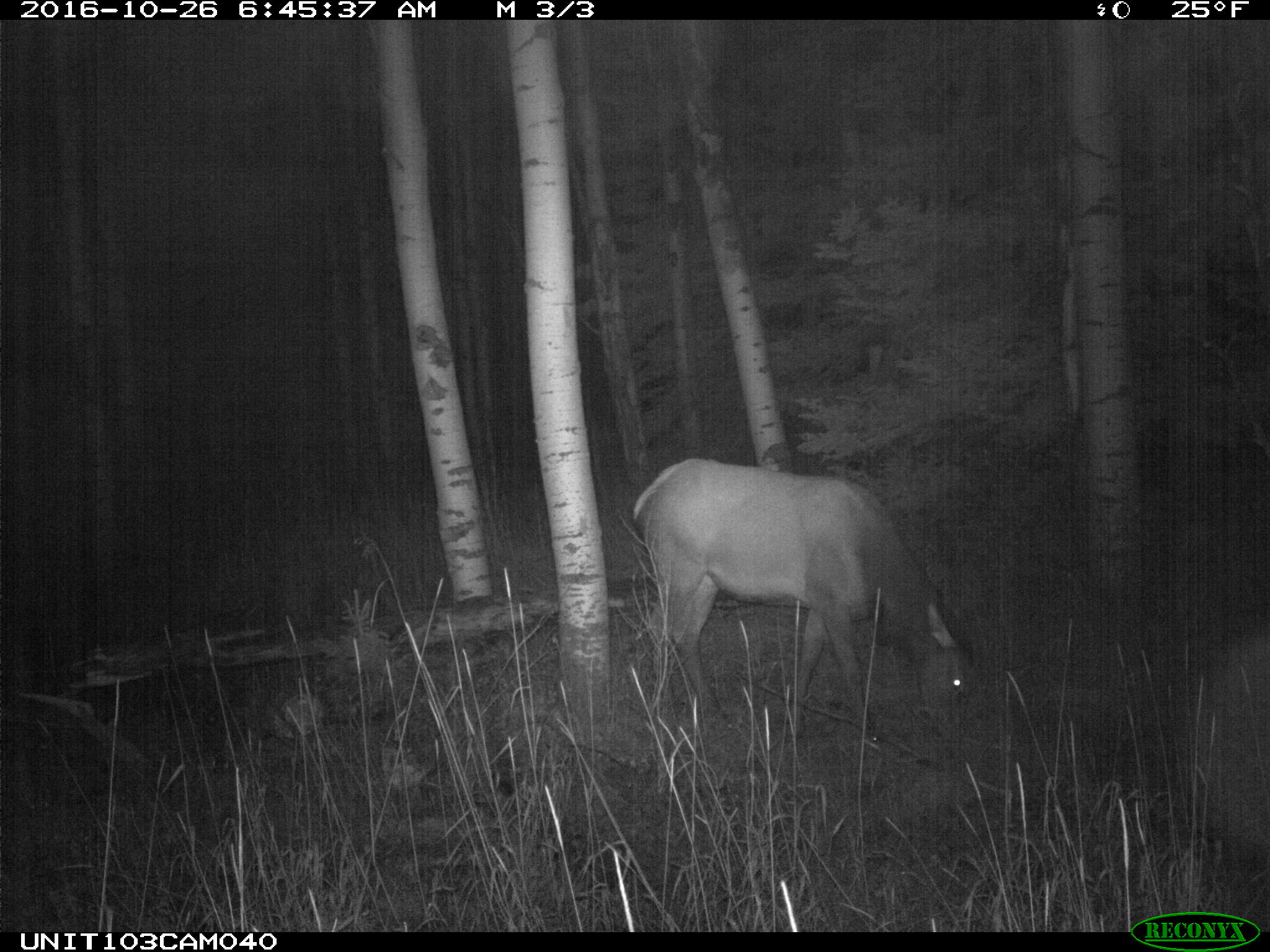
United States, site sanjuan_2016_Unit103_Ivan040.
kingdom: Animalia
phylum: Chordata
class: Mammalia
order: Artiodactyla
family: Cervidae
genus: Cervus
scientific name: Cervus elaphus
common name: red deer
Cervus elaphus (red deer).